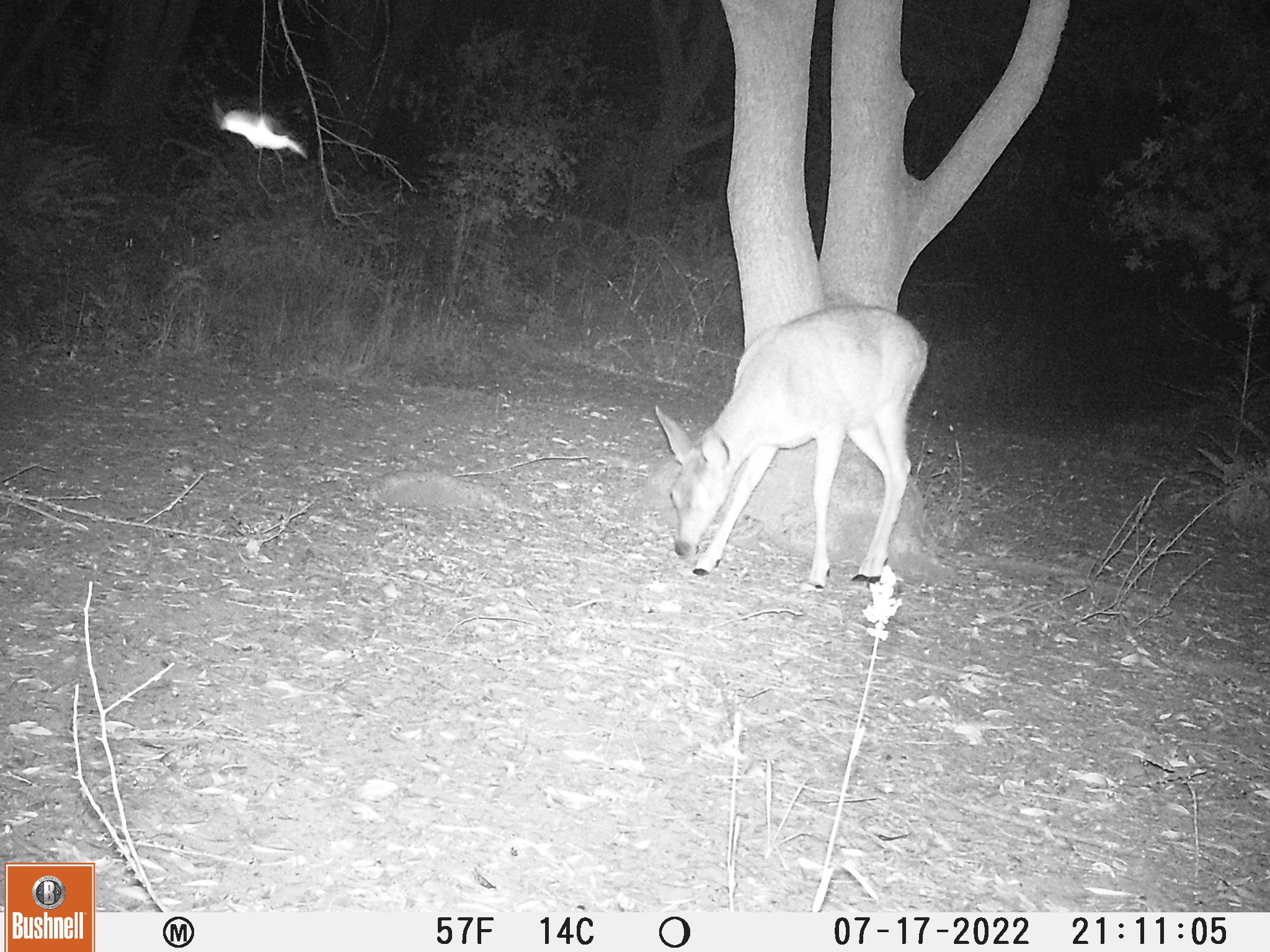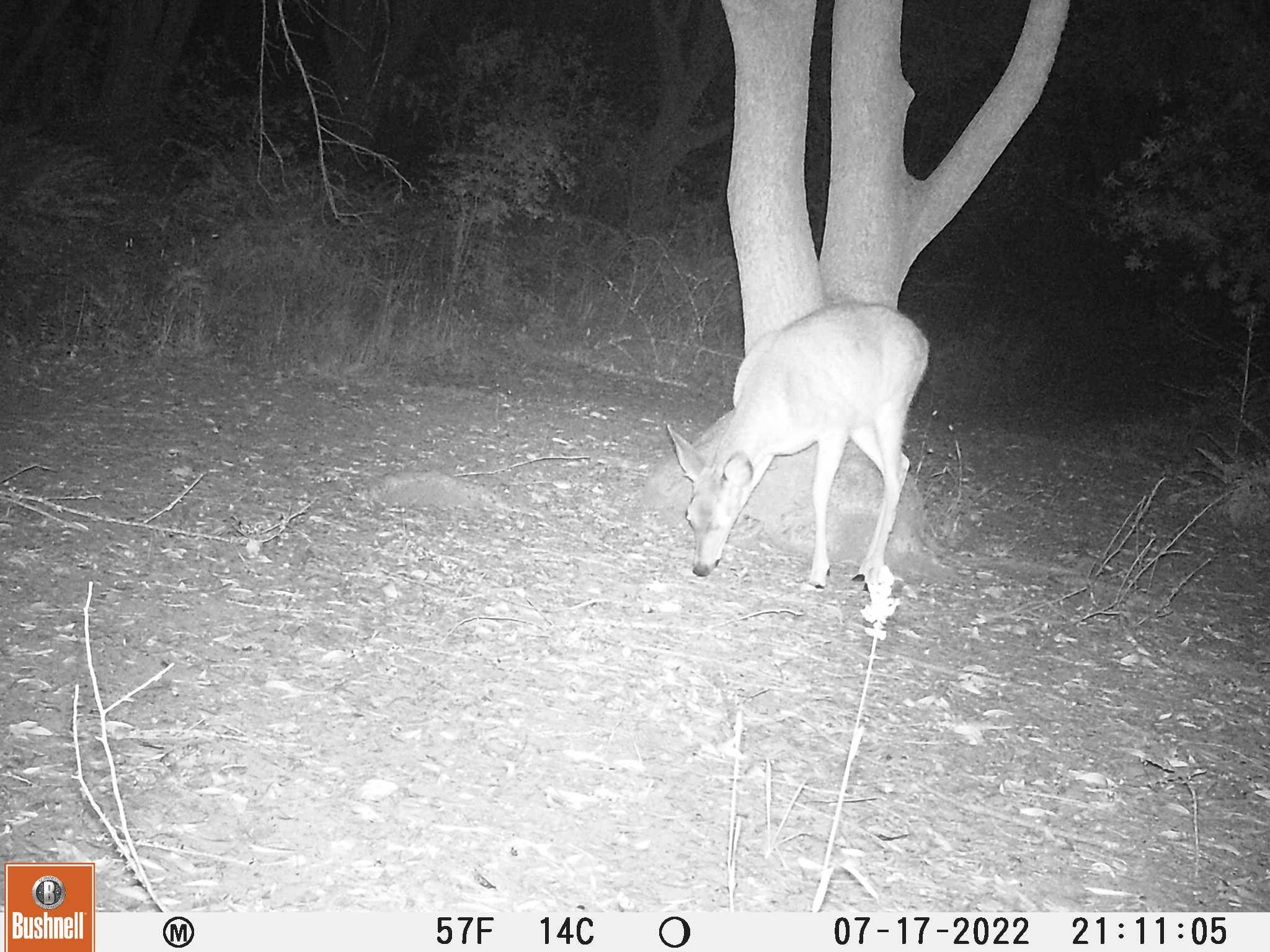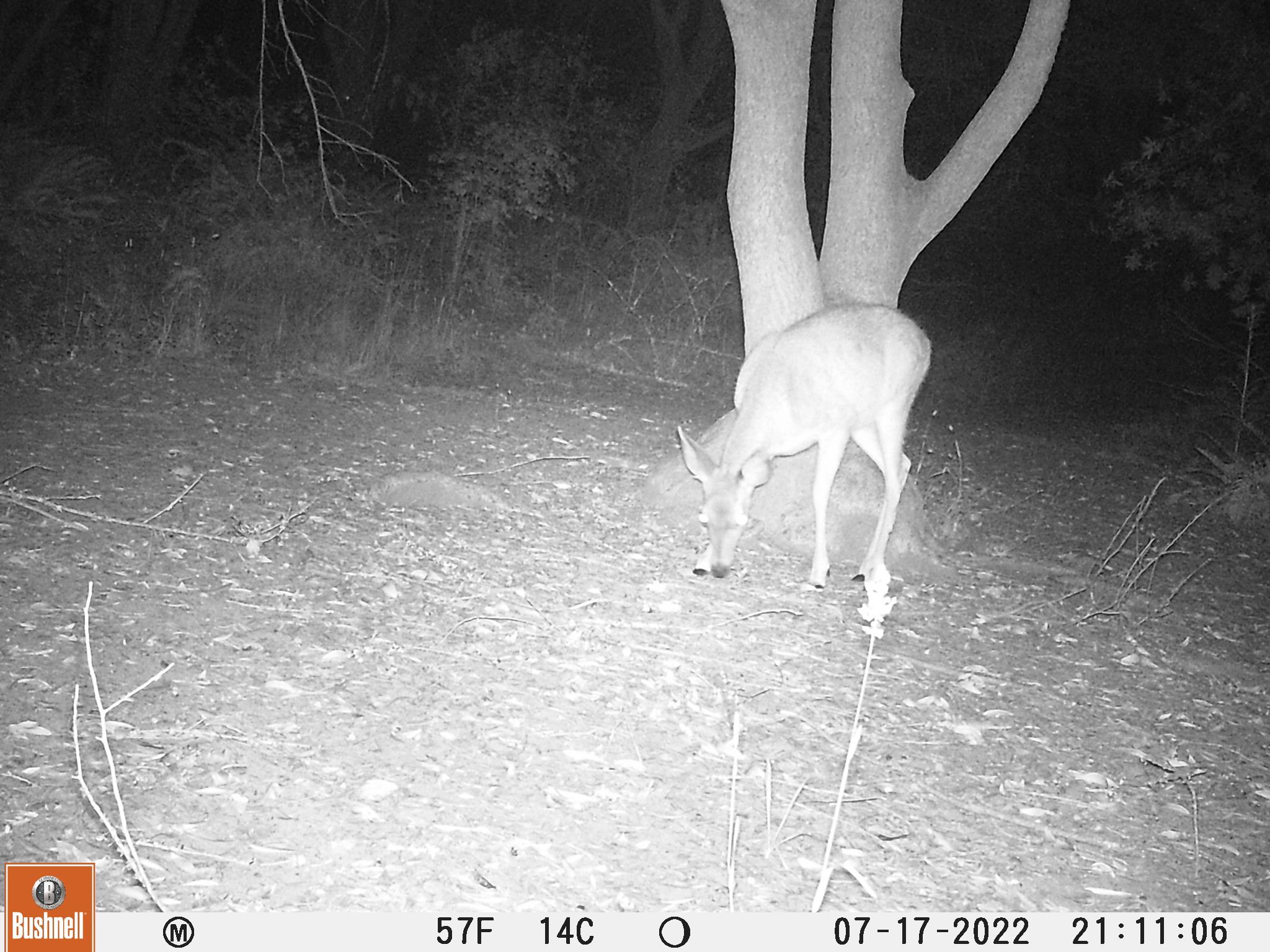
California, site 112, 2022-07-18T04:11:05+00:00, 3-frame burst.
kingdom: Animalia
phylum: Chordata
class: Mammalia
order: Artiodactyla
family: Cervidae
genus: Odocoileus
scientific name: Odocoileus hemionus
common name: mule deer